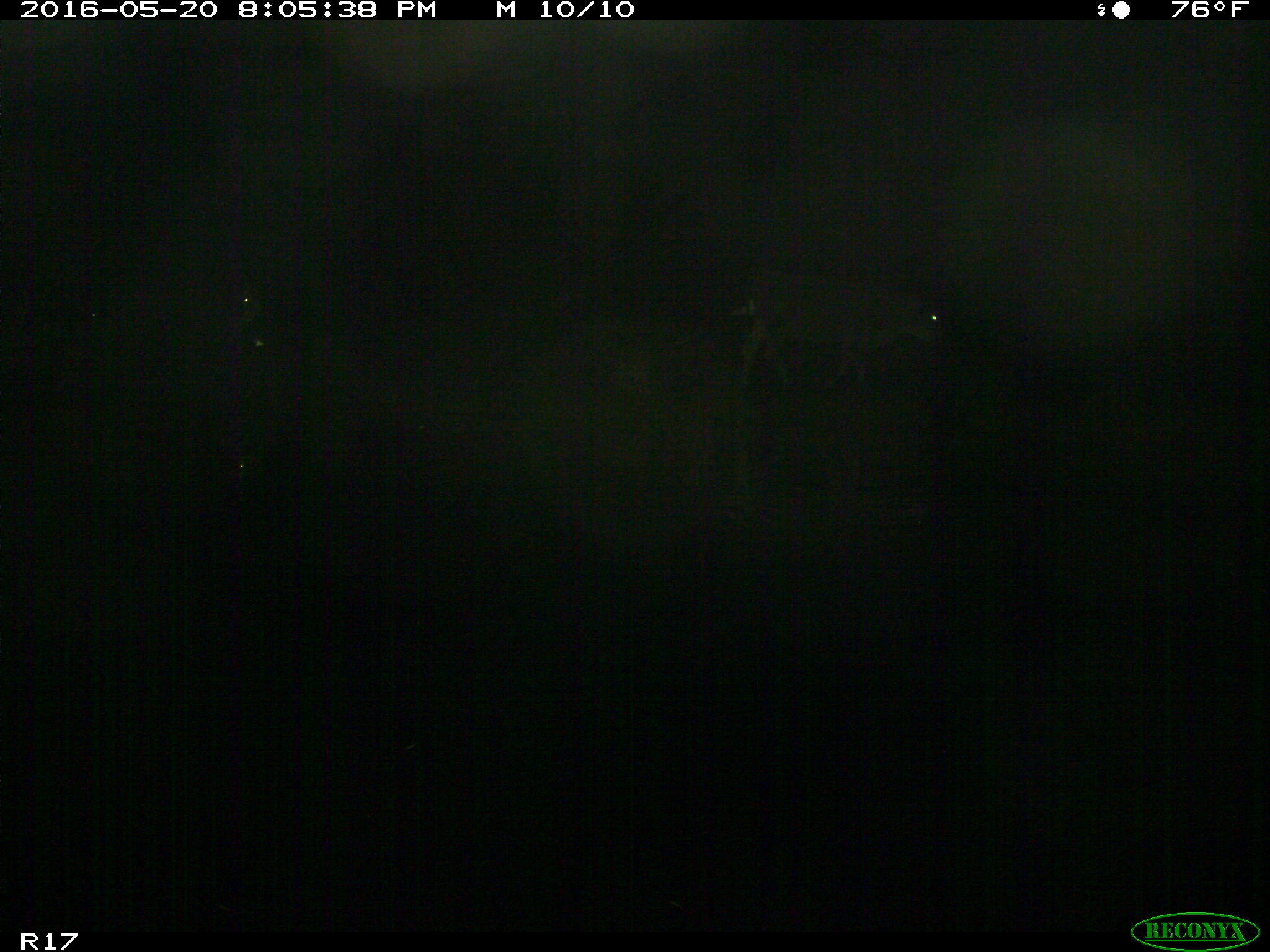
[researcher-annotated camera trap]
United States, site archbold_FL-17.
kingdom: Animalia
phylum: Chordata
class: Mammalia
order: Artiodactyla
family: Bovidae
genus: Bos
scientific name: Bos taurus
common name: domestic cow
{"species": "Bos taurus (domestic cow)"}